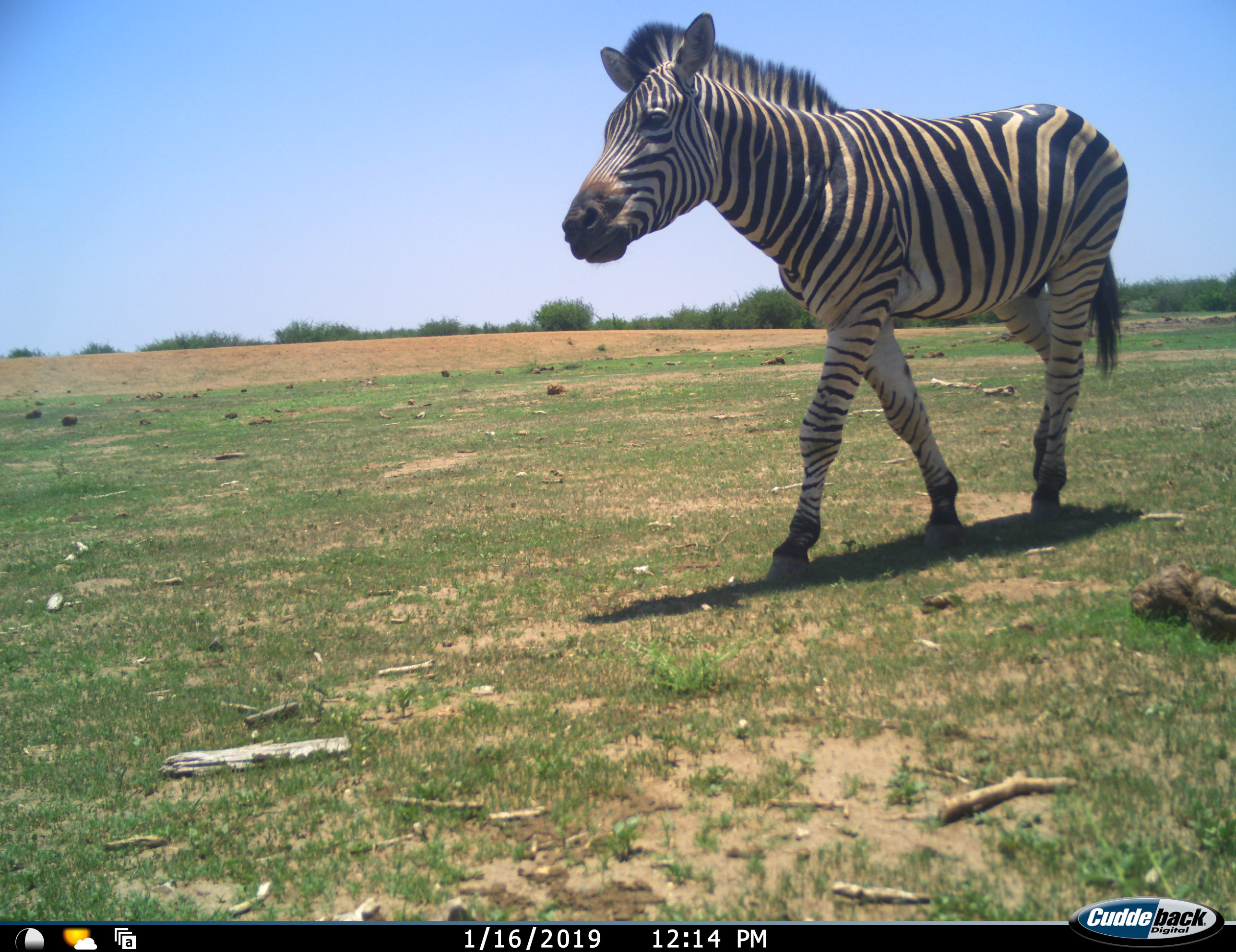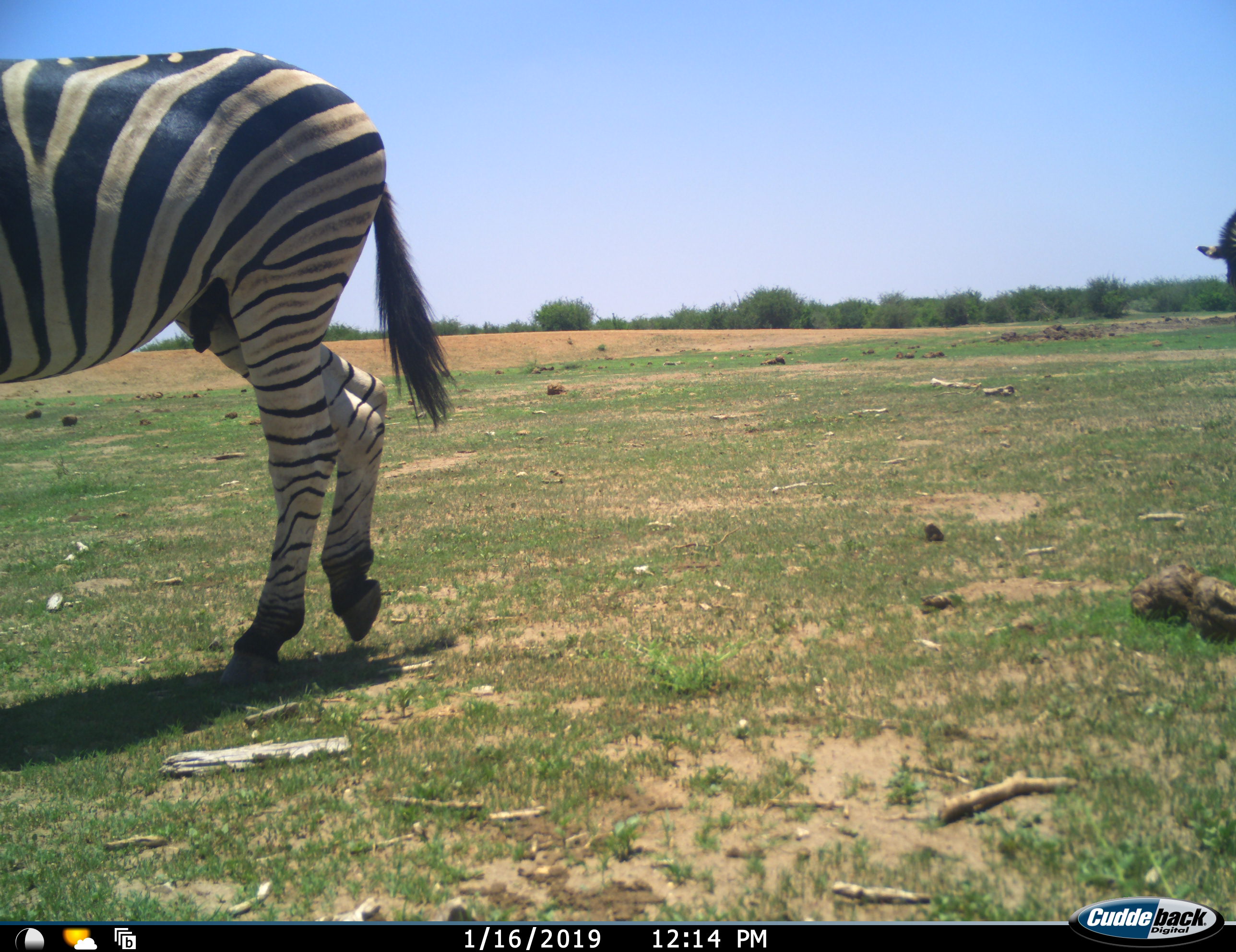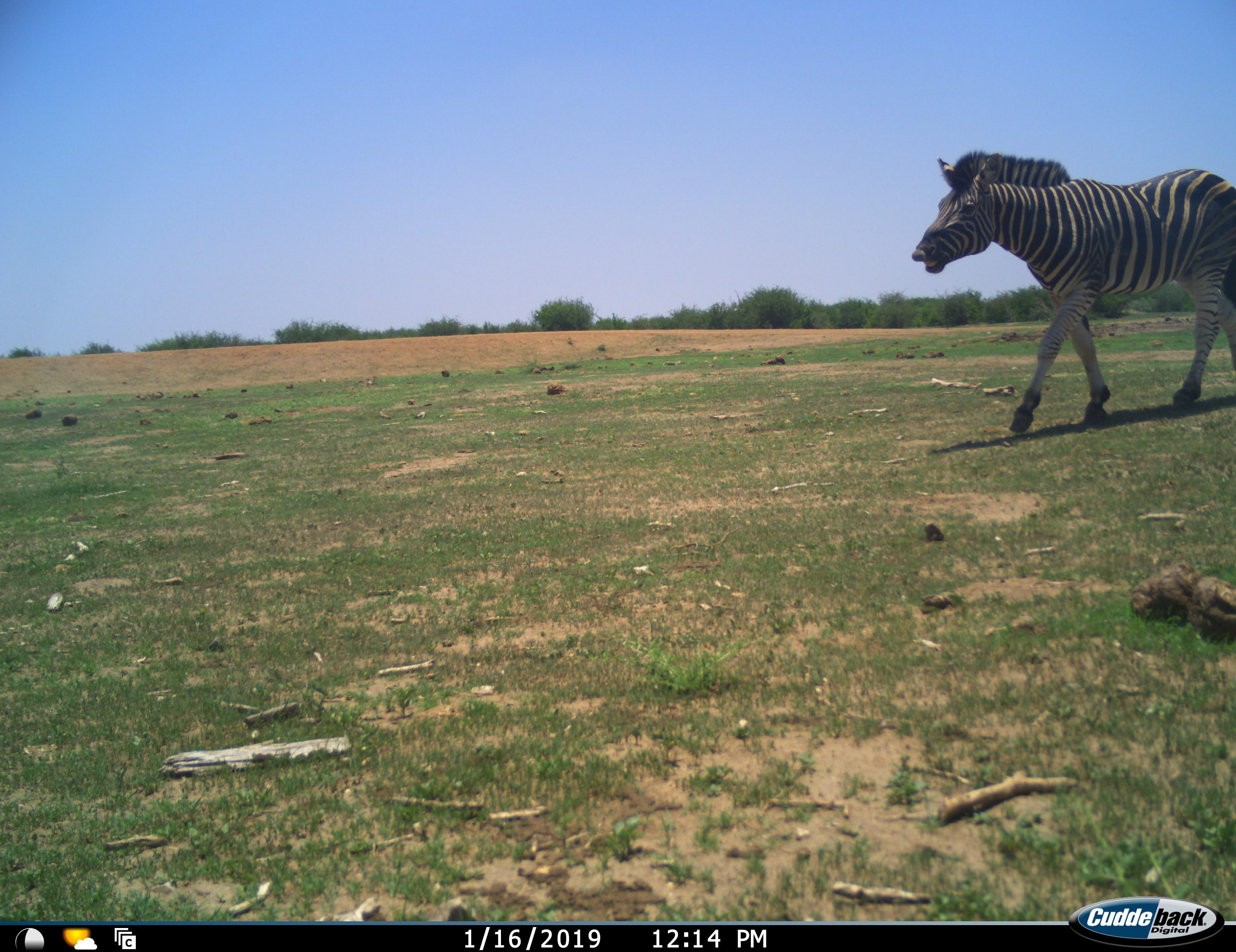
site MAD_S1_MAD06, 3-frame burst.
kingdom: Animalia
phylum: Chordata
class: Mammalia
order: Perissodactyla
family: Equidae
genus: Equus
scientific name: Equus quagga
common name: plains zebra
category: zebraplains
Zebraplains (plains zebra) (Equus quagga), count 2. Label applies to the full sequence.